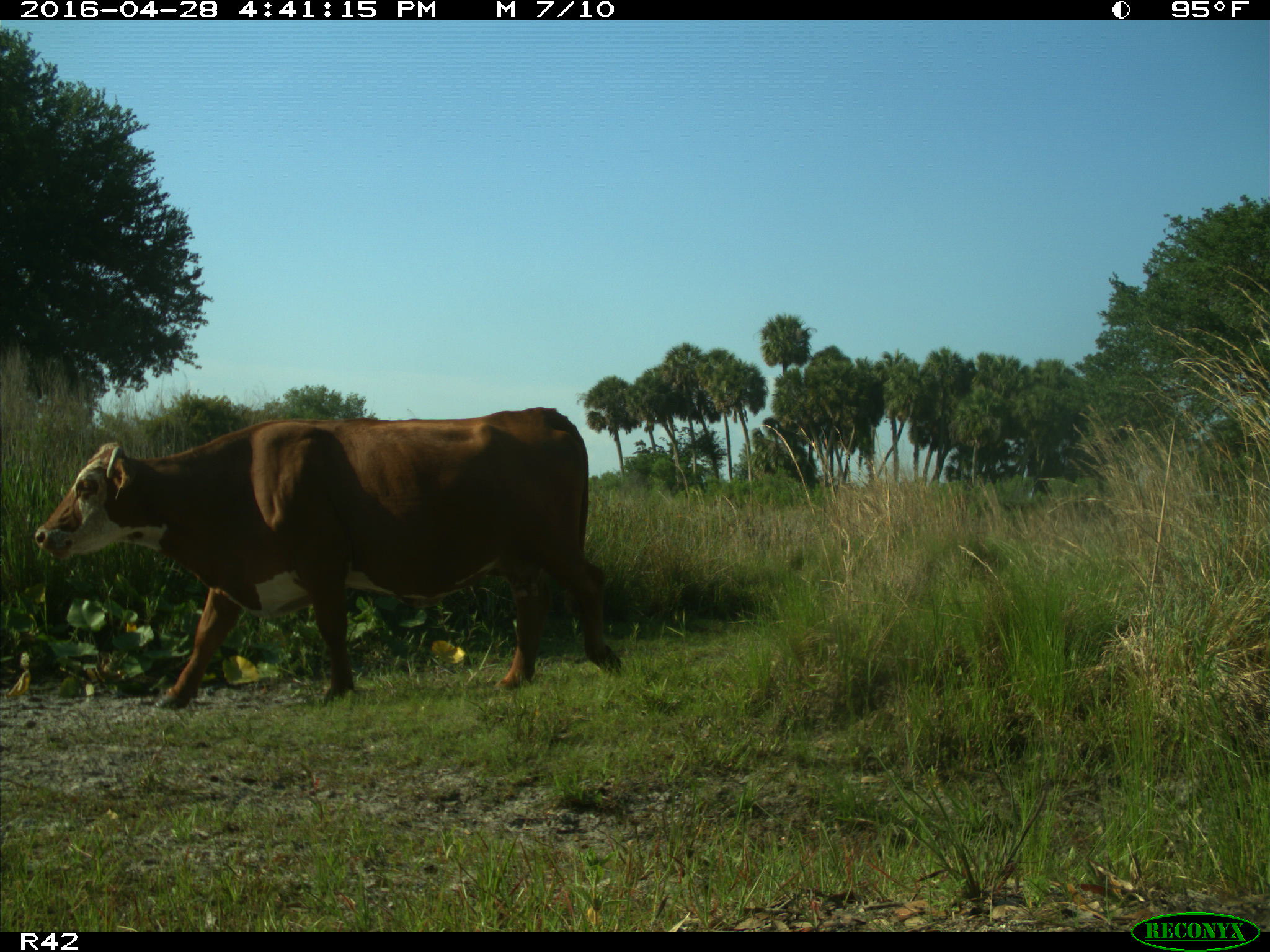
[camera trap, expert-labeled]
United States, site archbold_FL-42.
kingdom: Animalia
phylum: Chordata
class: Mammalia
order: Artiodactyla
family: Bovidae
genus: Bos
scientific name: Bos taurus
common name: domestic cow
Bos taurus (domestic cow).